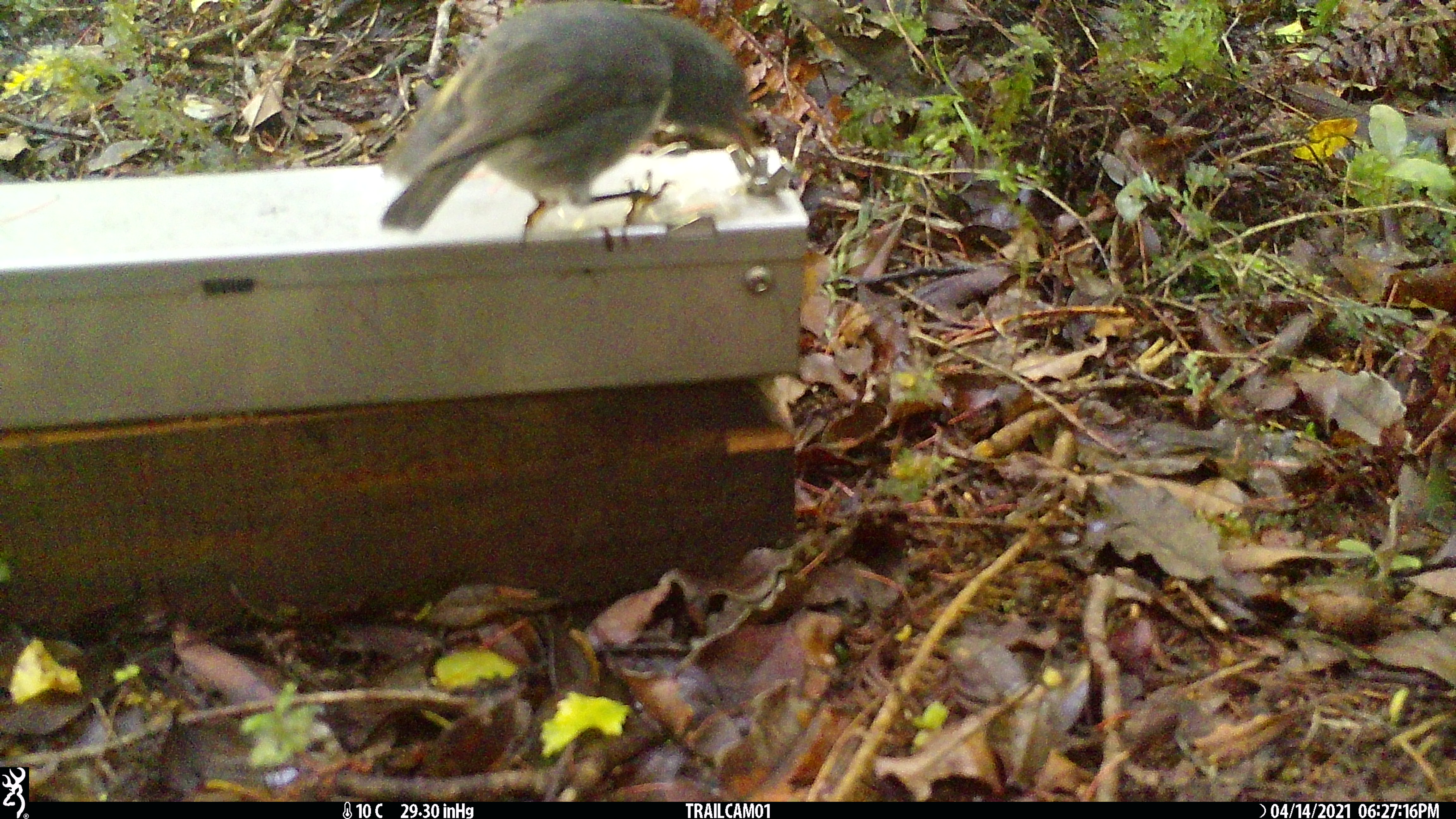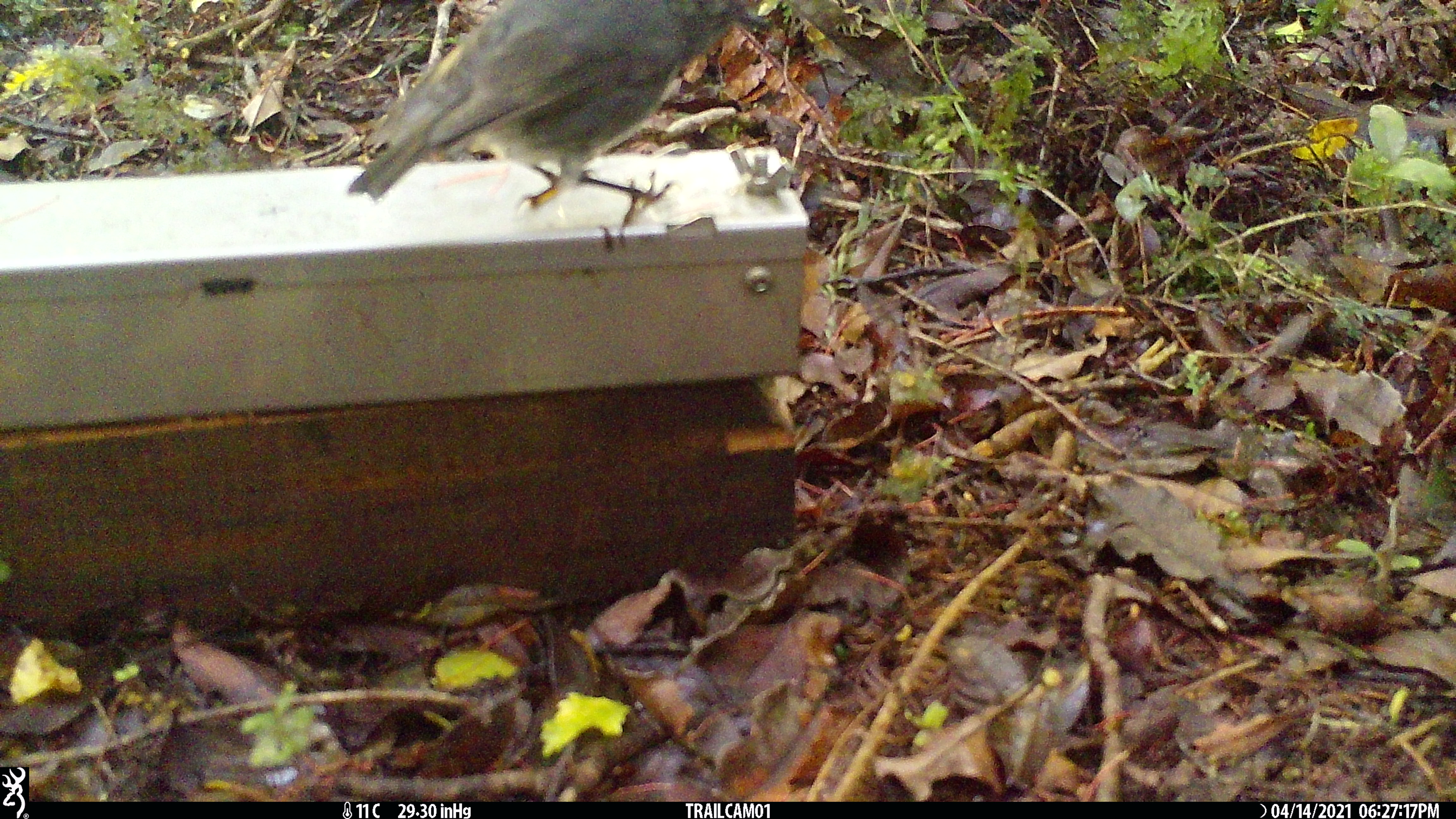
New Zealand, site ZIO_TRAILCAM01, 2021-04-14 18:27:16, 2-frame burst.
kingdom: Animalia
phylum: Chordata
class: Aves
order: Passeriformes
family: Petroicidae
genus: Petroica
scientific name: Petroica australis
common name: new zealand robin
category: robin